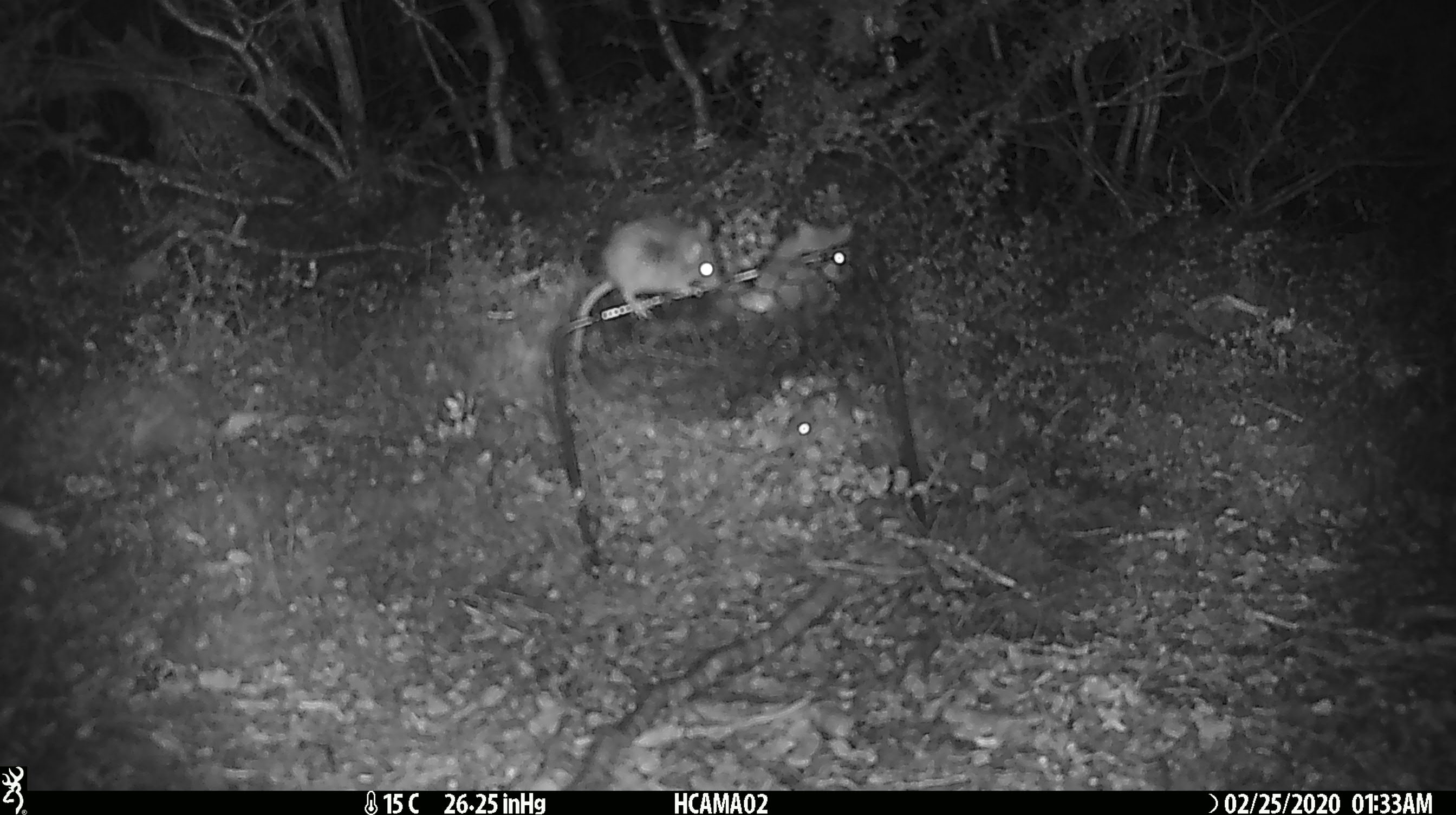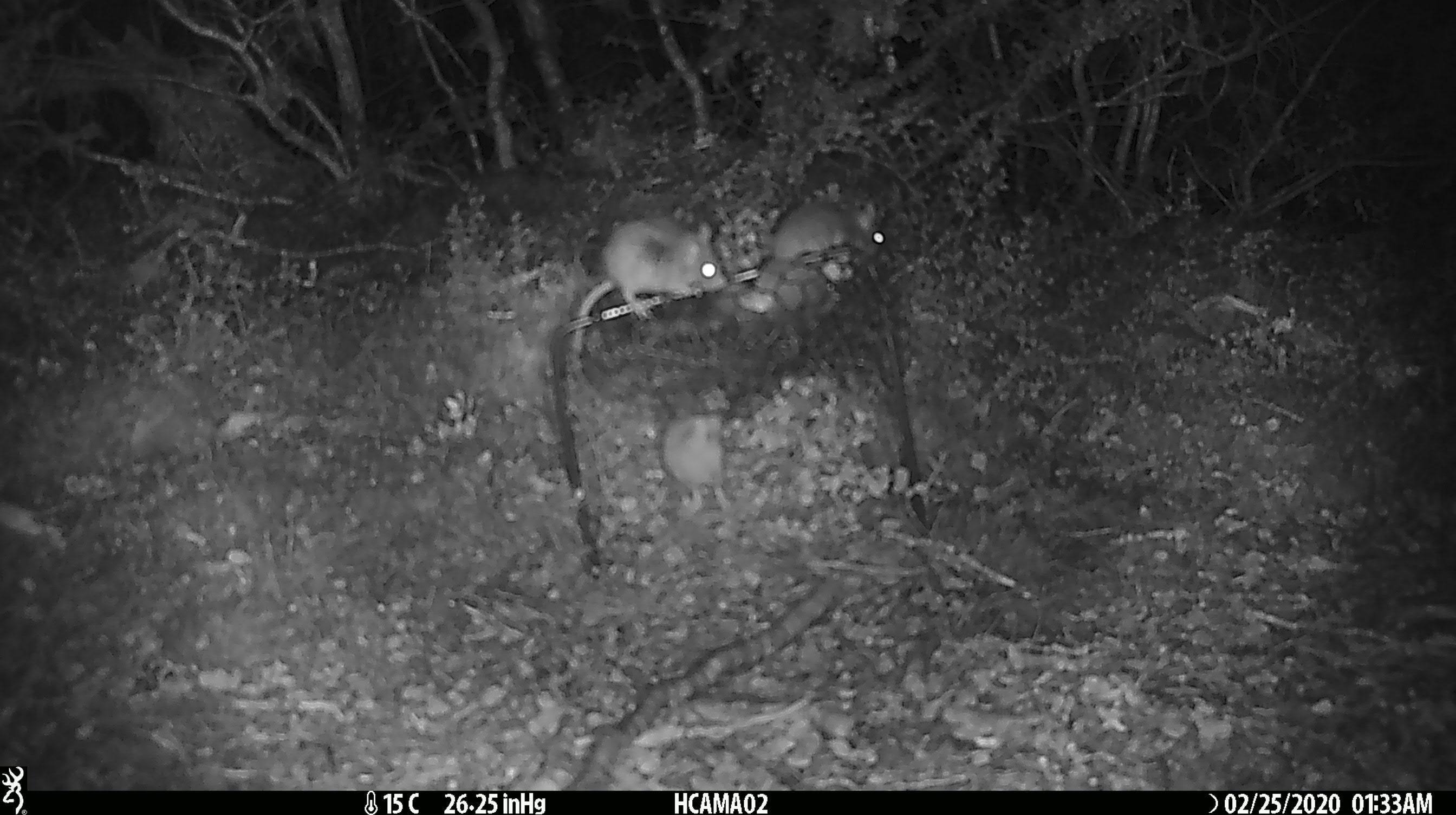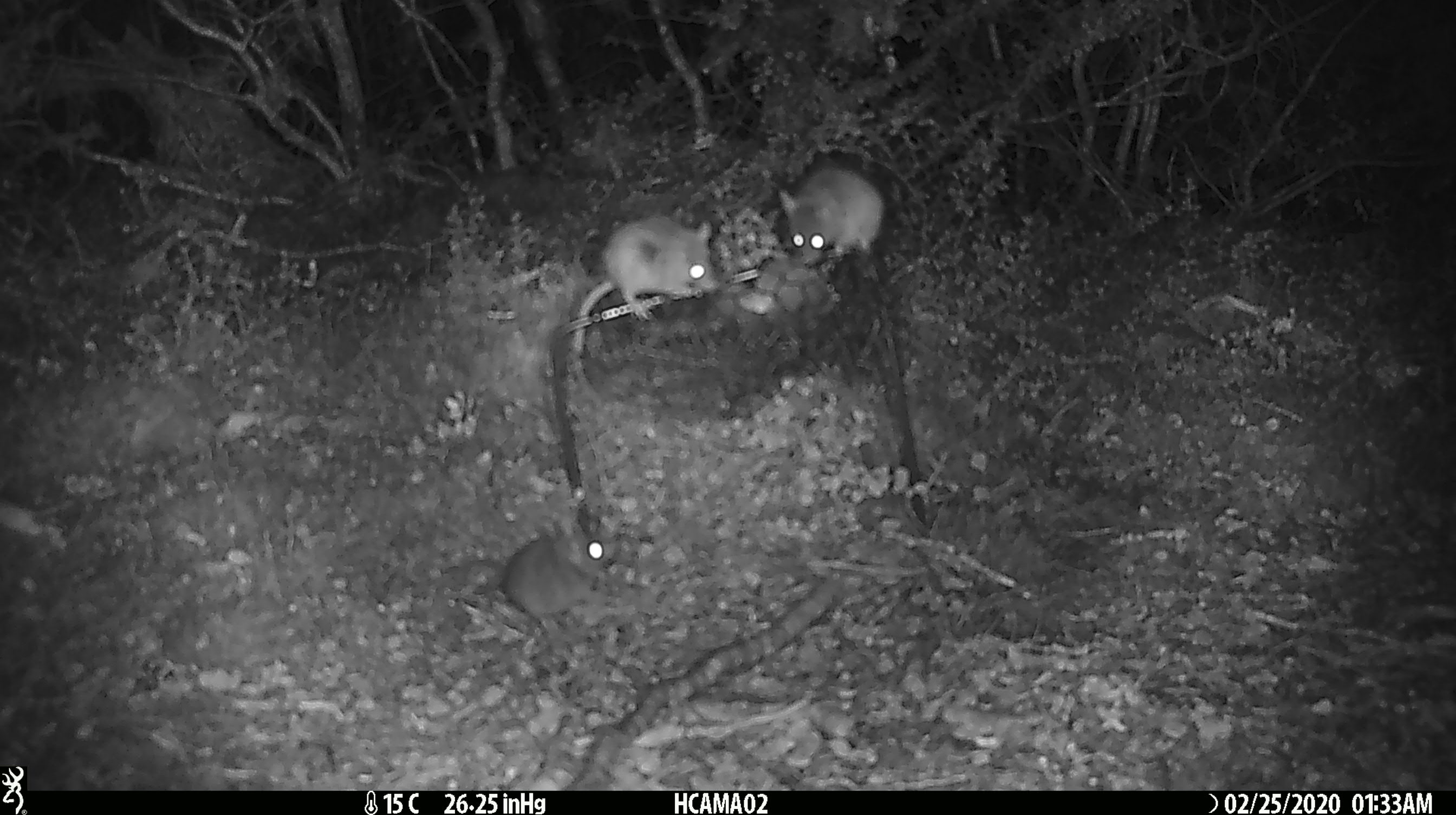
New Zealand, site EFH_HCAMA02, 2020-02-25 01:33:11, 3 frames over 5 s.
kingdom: Animalia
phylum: Chordata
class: Mammalia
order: Rodentia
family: Muridae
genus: Mus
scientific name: Mus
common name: mouse